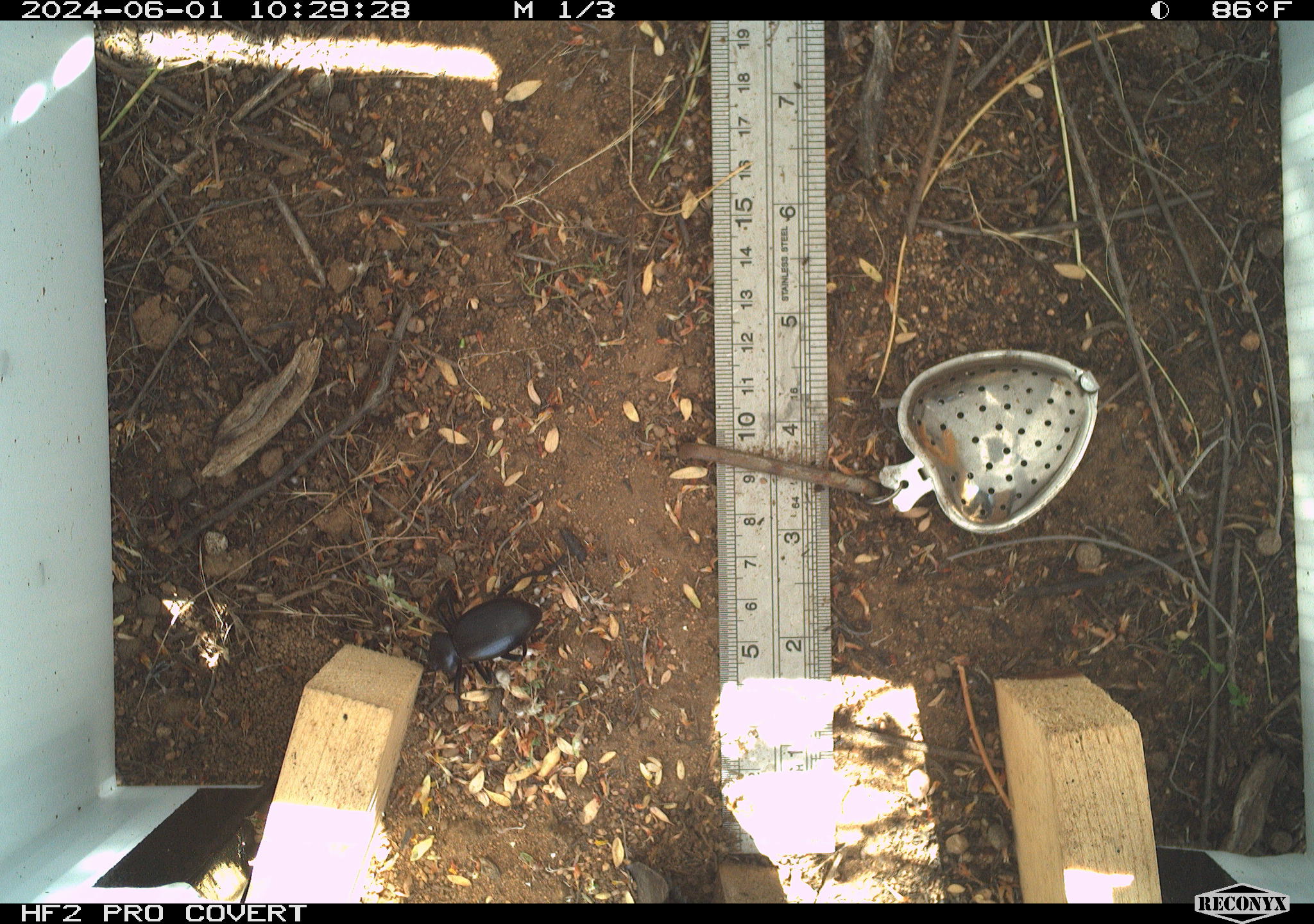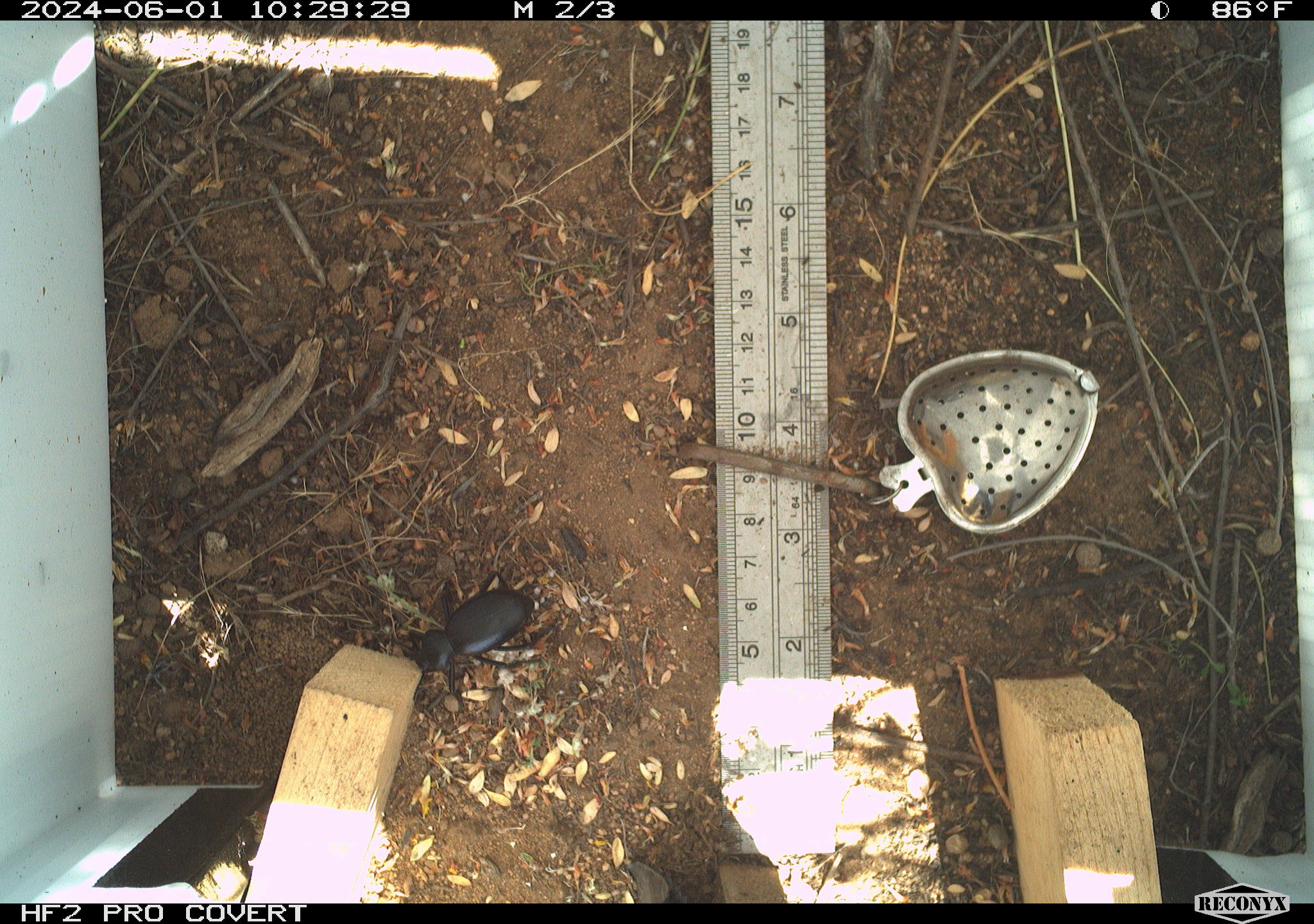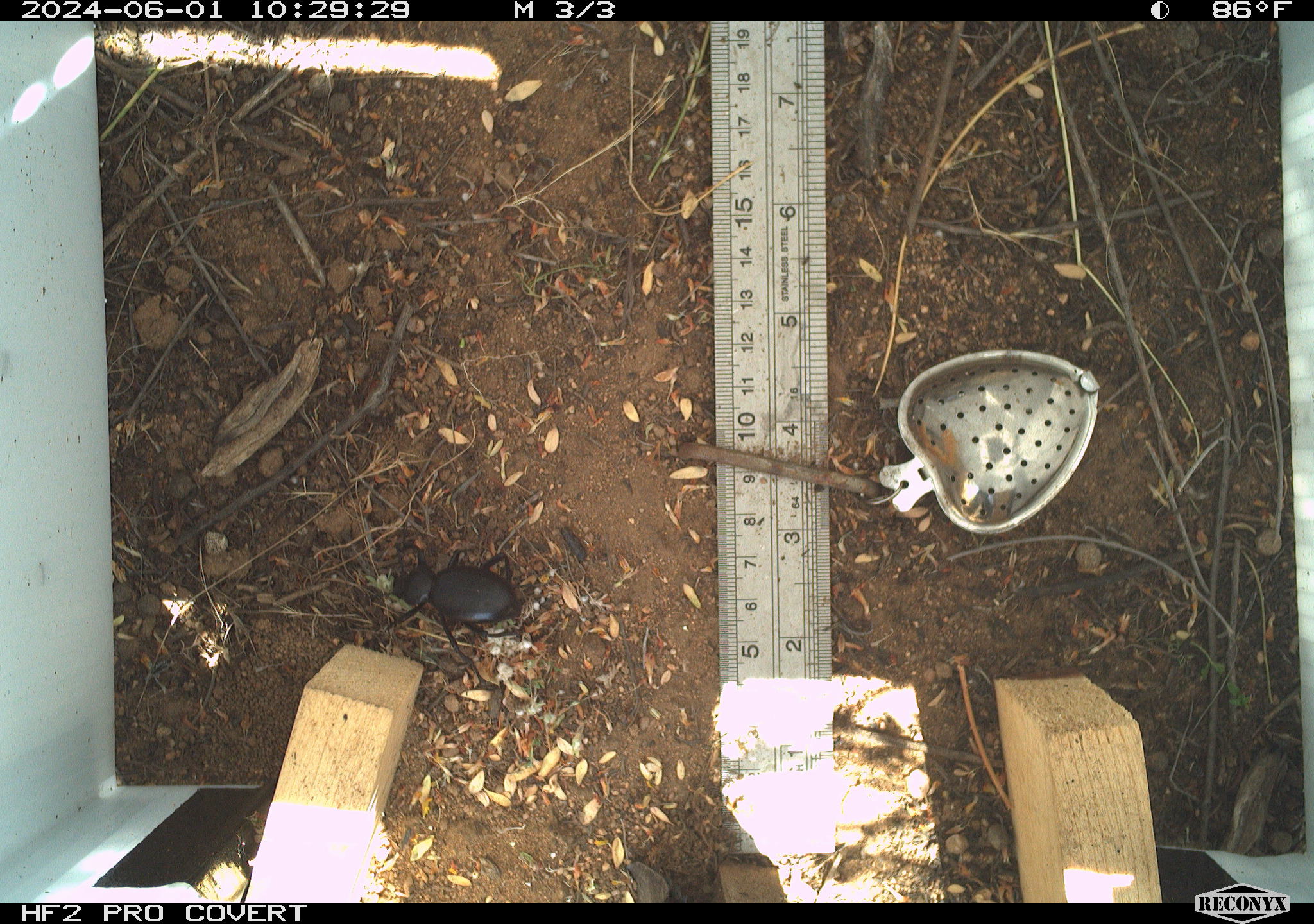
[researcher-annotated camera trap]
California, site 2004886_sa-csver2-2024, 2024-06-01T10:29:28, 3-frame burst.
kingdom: Animalia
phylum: Arthropoda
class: Insecta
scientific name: Insecta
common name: insect